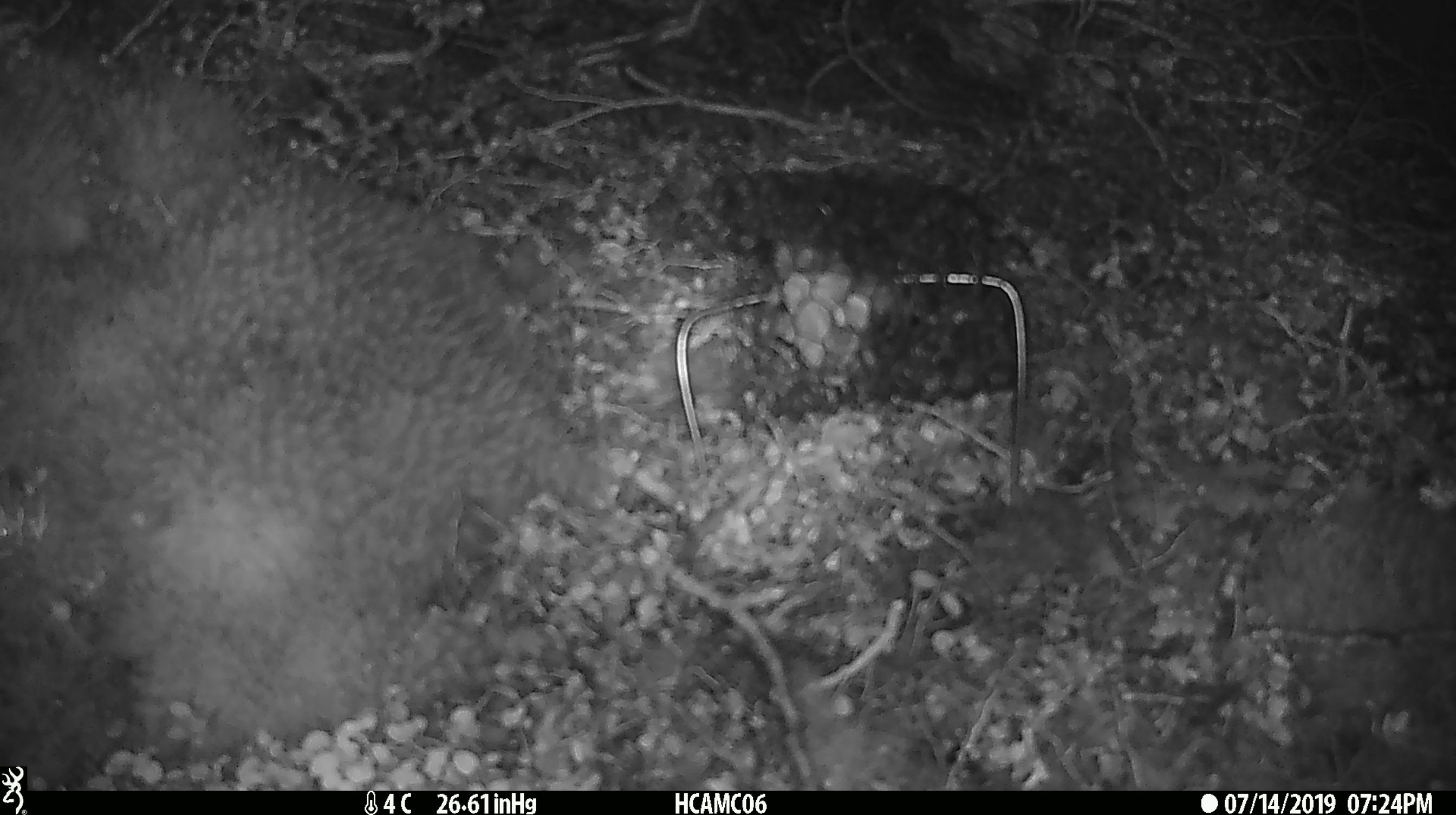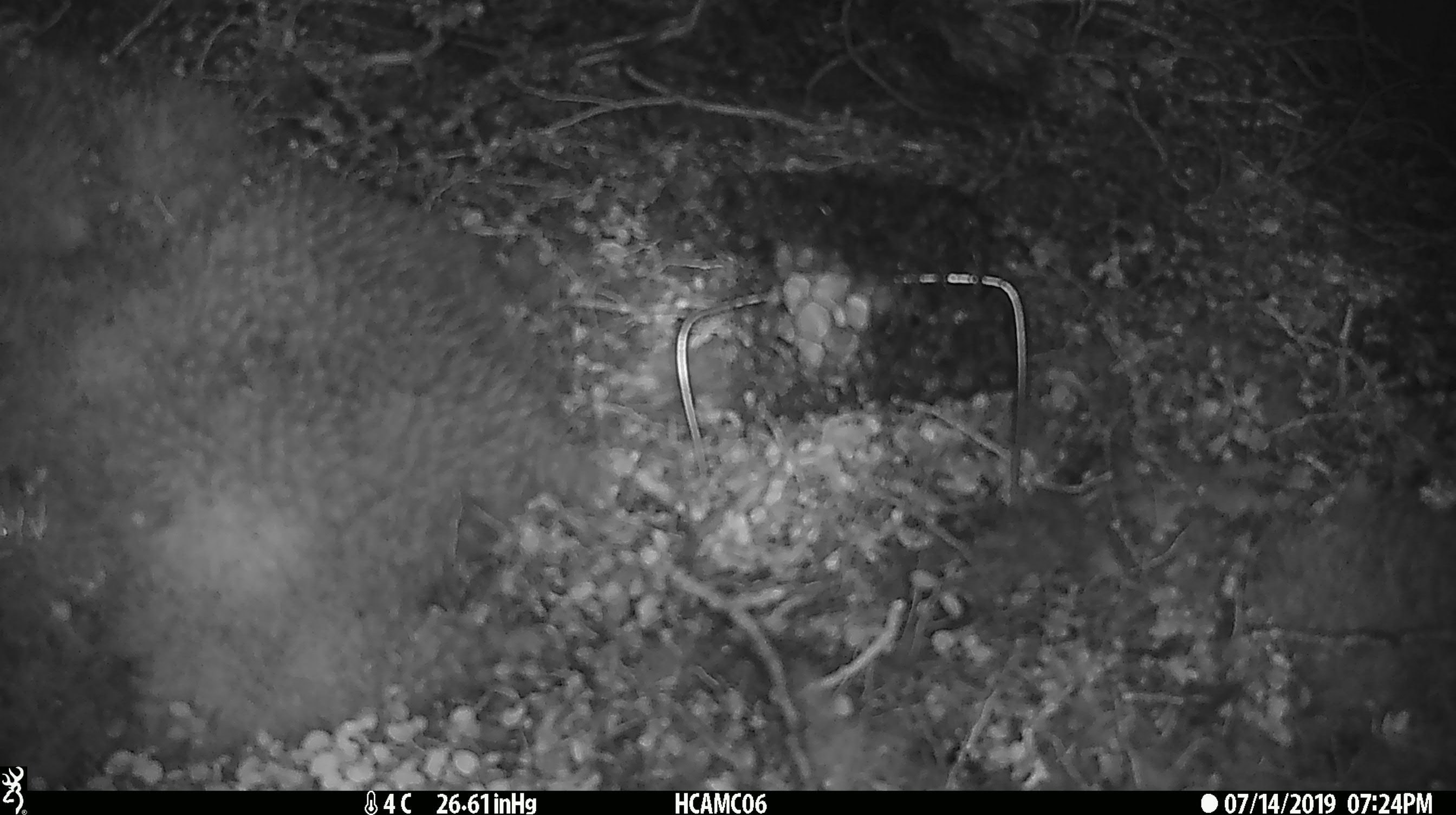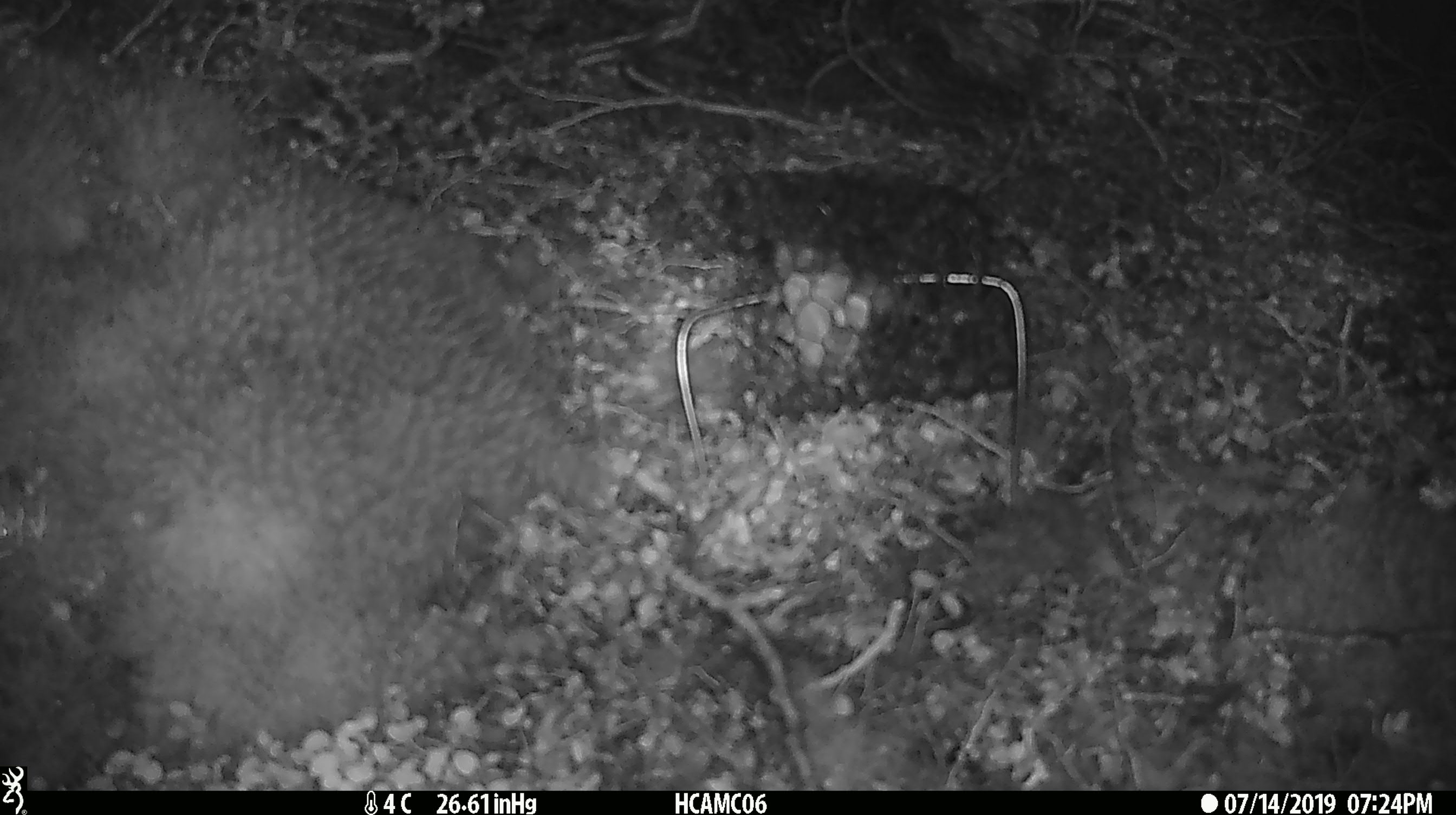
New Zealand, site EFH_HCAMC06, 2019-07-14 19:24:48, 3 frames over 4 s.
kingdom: Animalia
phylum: Chordata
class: Mammalia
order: Rodentia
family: Muridae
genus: Mus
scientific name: Mus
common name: mouse